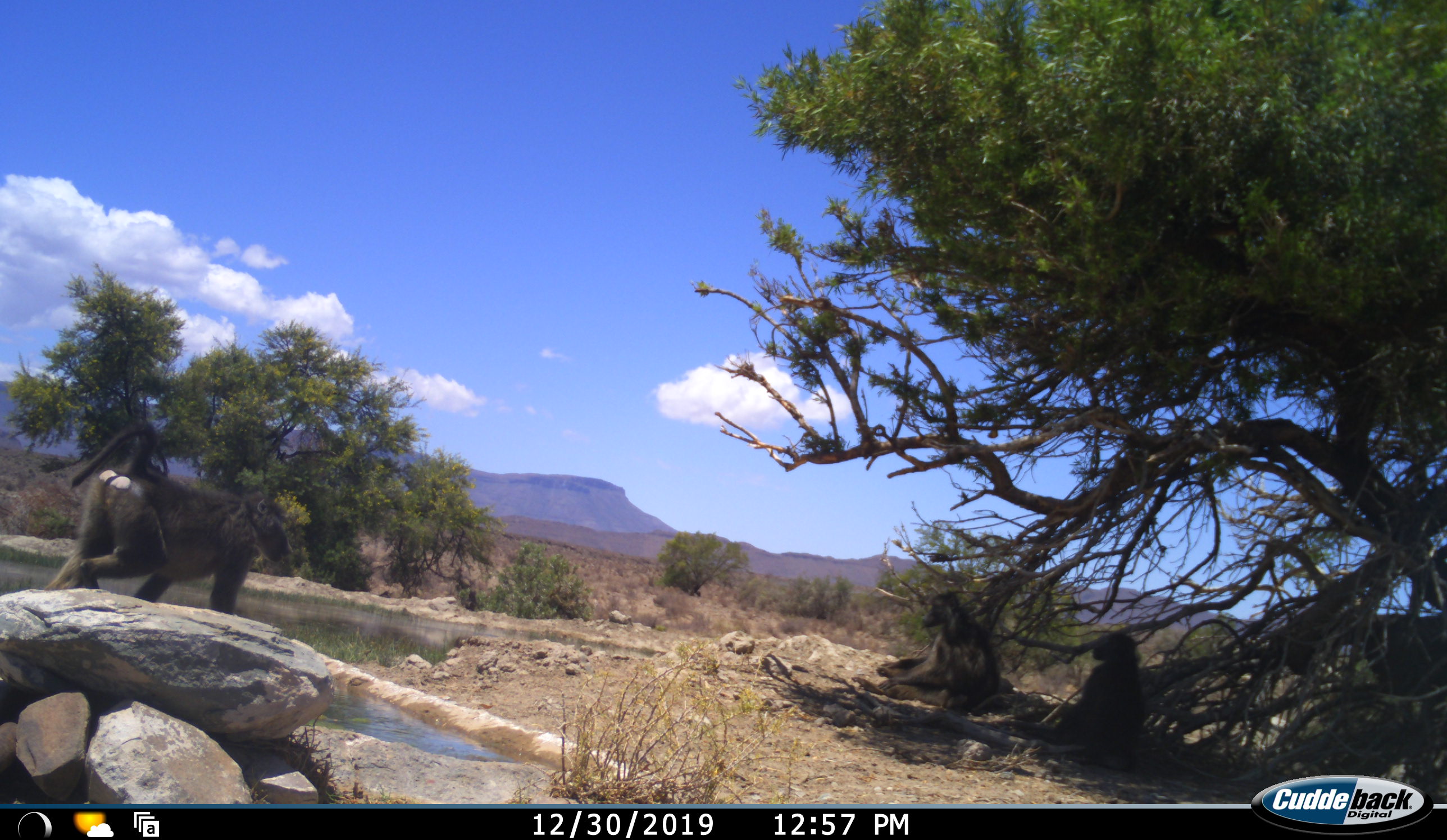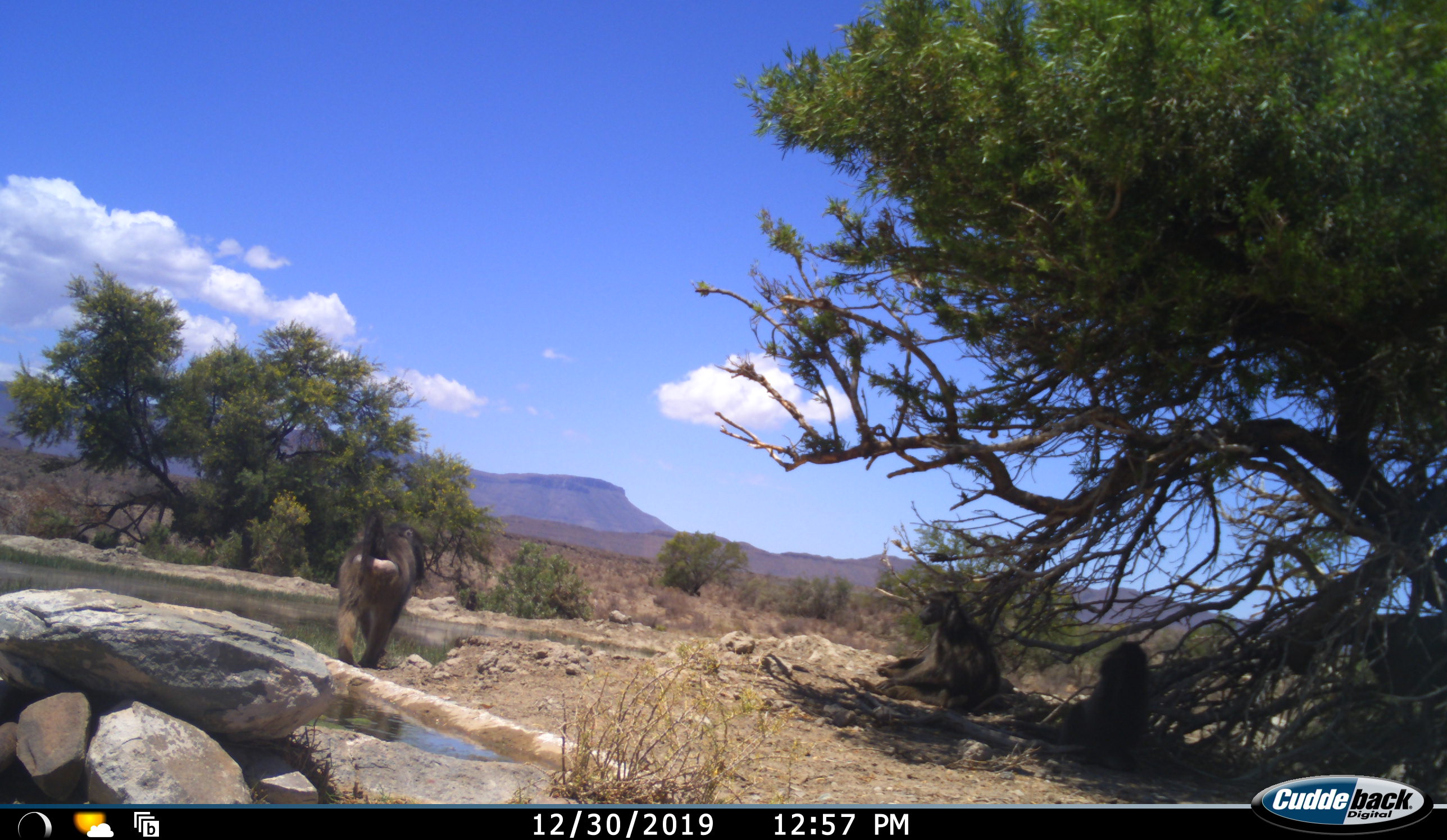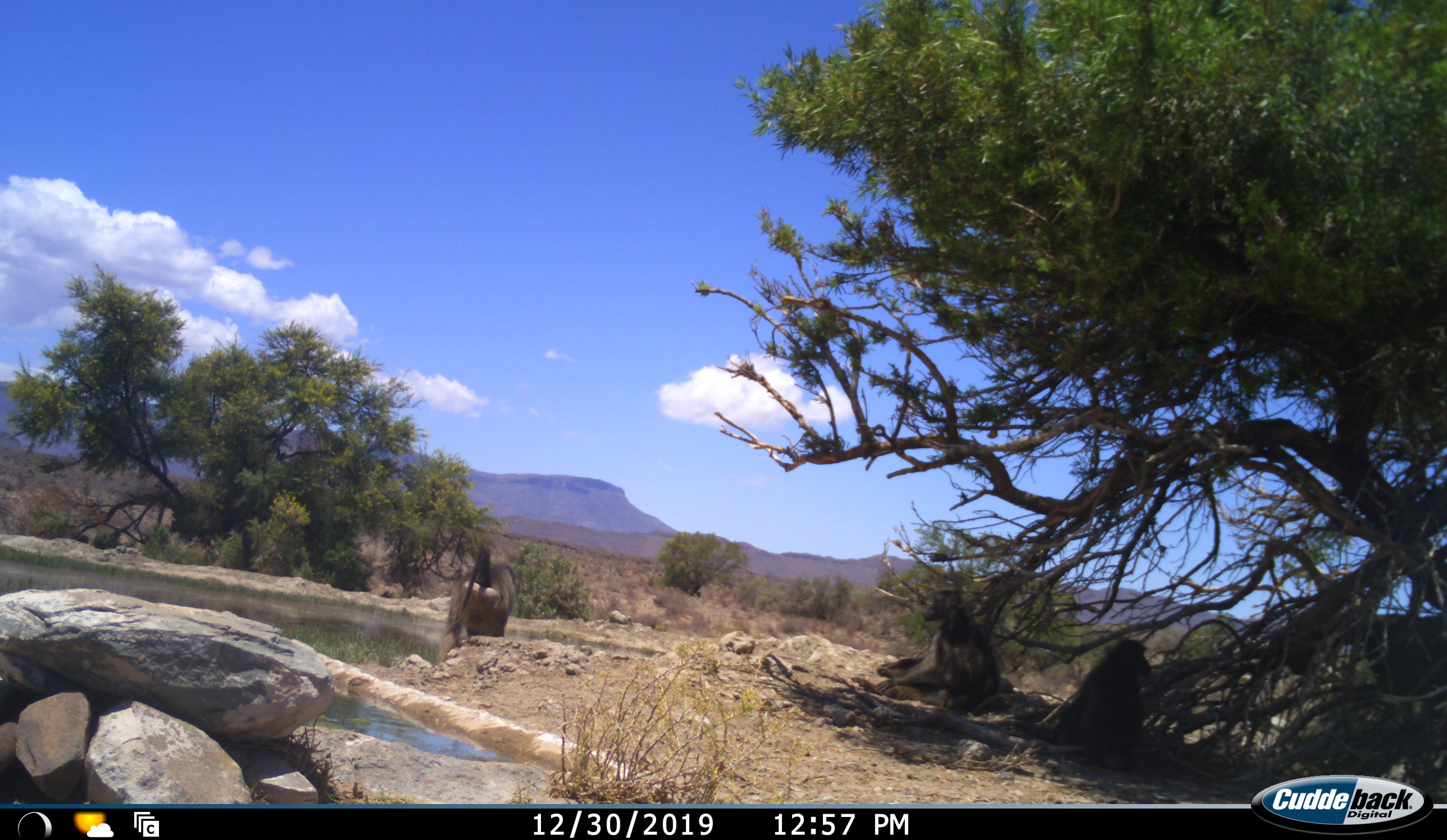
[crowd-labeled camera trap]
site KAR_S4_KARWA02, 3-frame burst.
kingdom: Animalia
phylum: Chordata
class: Mammalia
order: Primates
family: Cercopithecidae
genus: Papio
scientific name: Papio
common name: baboon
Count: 3.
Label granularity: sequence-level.